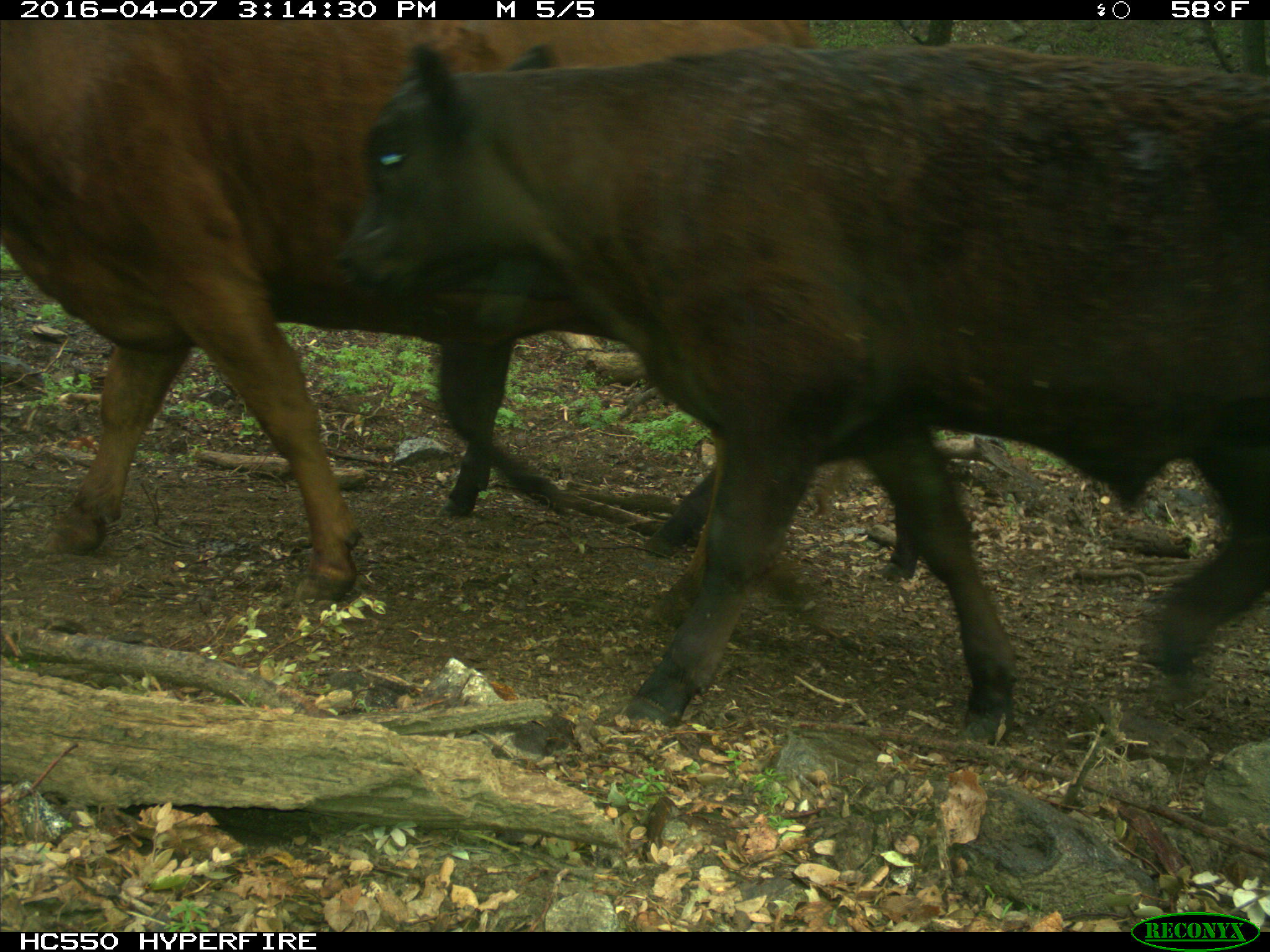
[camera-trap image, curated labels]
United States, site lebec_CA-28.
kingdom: Animalia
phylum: Chordata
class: Mammalia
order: Artiodactyla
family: Bovidae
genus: Bos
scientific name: Bos taurus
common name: domestic cow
Bos taurus (domestic cow).